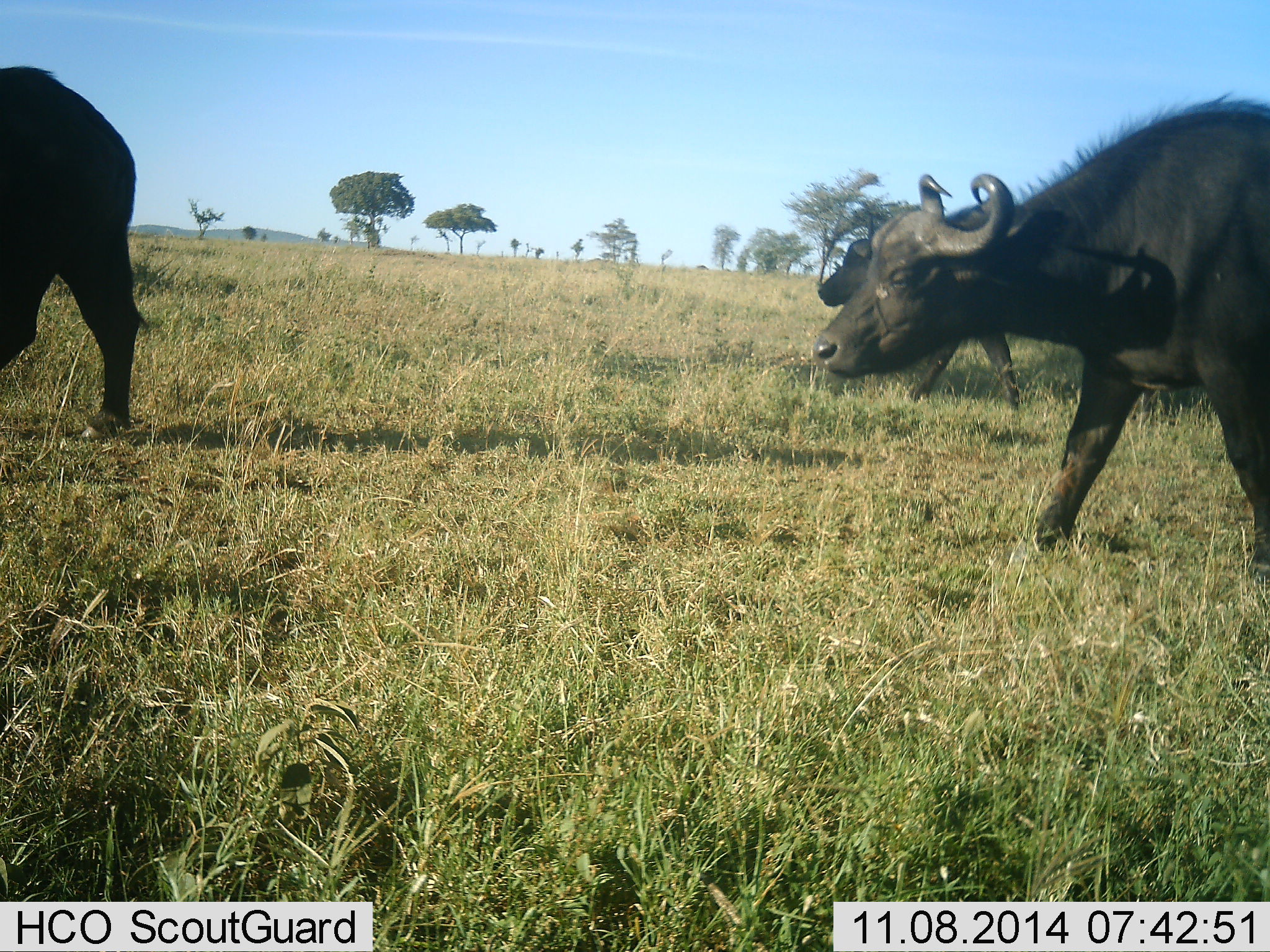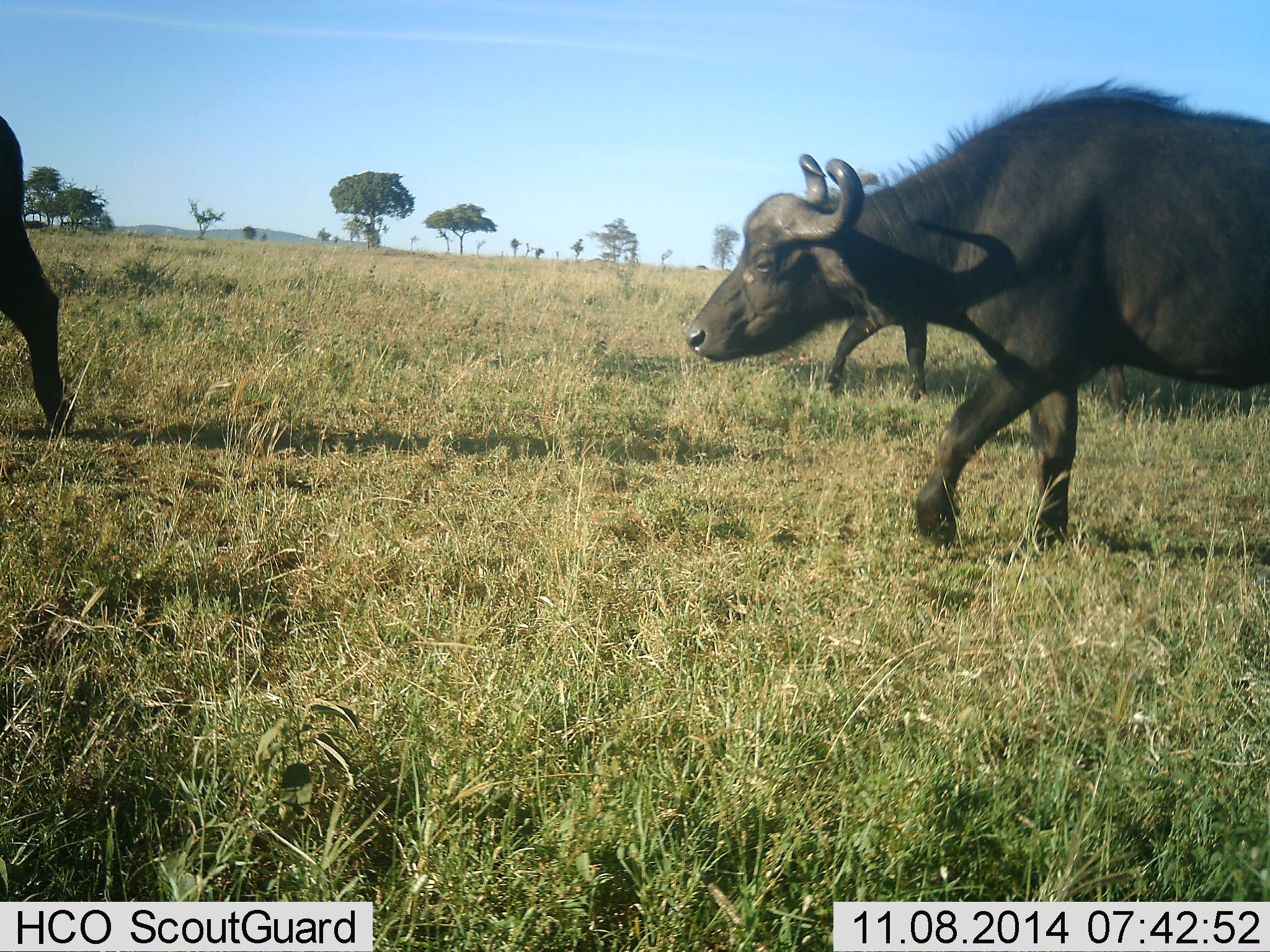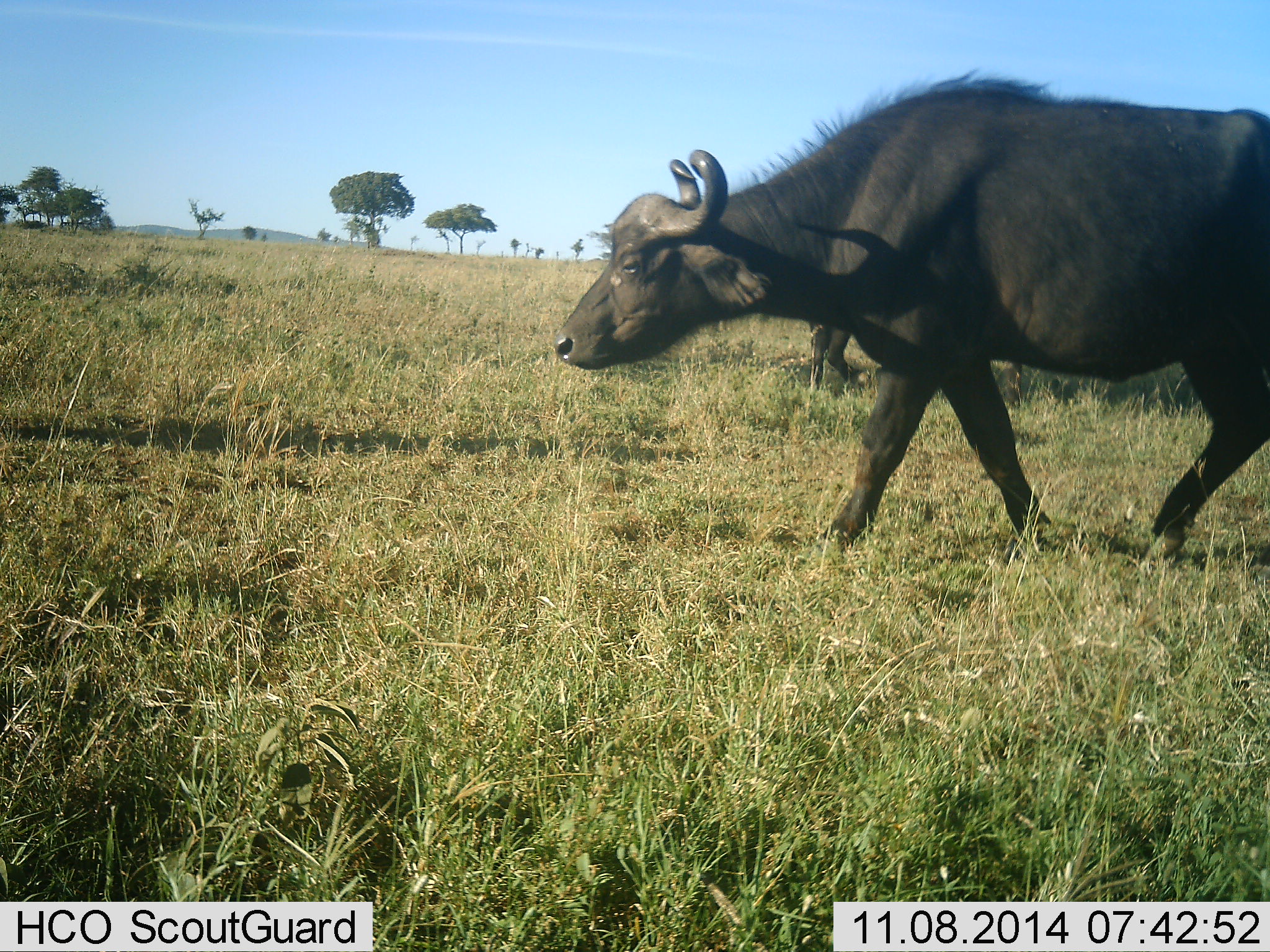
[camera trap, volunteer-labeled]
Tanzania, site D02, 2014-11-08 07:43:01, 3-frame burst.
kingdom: Animalia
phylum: Chordata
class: Mammalia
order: Artiodactyla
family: Bovidae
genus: Syncerus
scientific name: Syncerus caffer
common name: cape buffalo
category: buffalo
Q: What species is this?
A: Buffalo (cape buffalo) (Syncerus caffer).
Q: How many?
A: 3.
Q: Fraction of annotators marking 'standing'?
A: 20%.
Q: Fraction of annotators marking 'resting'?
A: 0%.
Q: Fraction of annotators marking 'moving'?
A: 100%.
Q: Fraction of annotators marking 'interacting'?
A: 0%.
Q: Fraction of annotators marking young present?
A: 0%.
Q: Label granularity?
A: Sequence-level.